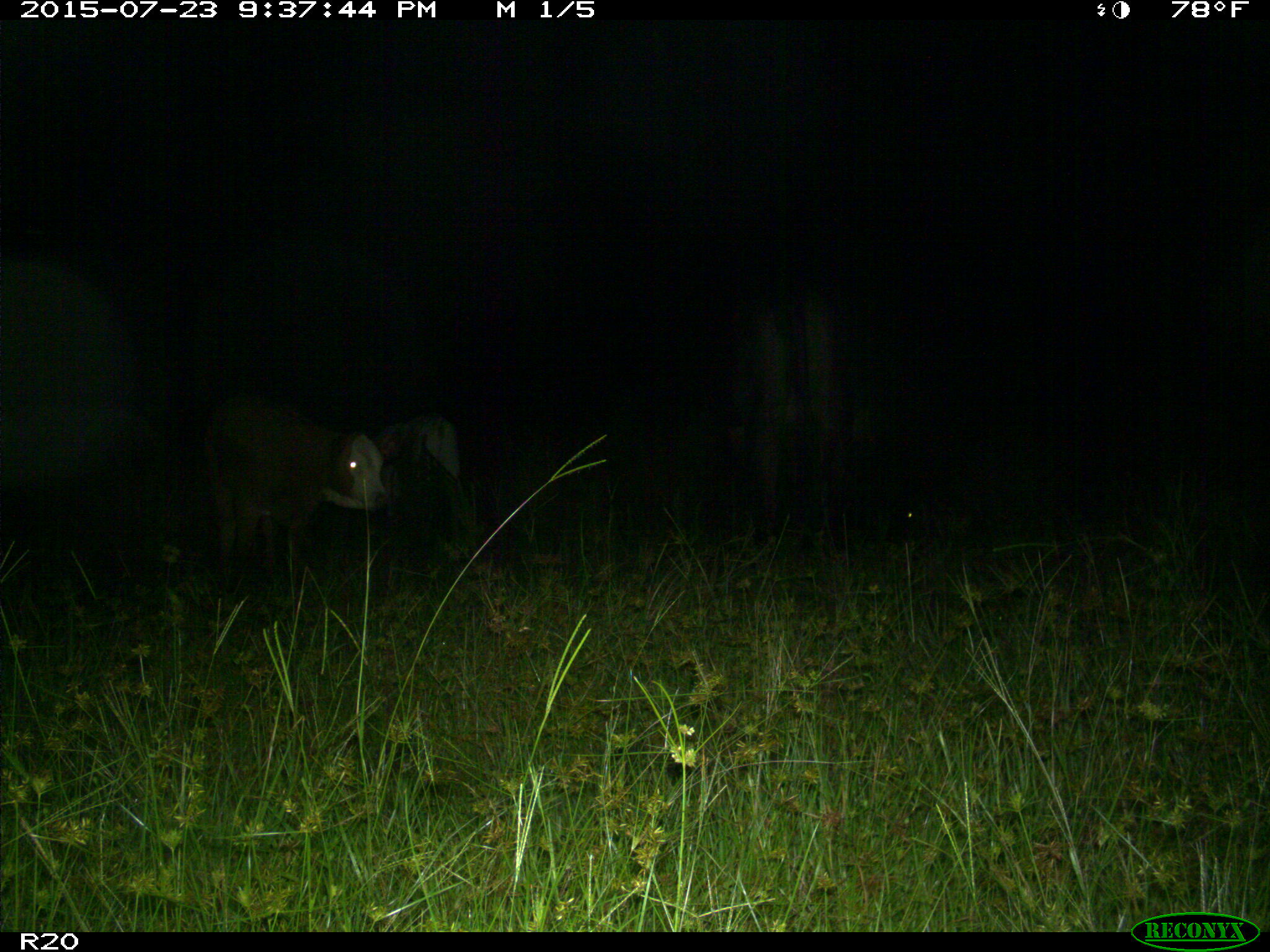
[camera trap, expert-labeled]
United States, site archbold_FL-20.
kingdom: Animalia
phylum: Chordata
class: Mammalia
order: Artiodactyla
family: Bovidae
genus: Bos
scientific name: Bos taurus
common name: domestic cow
Bos taurus (domestic cow).